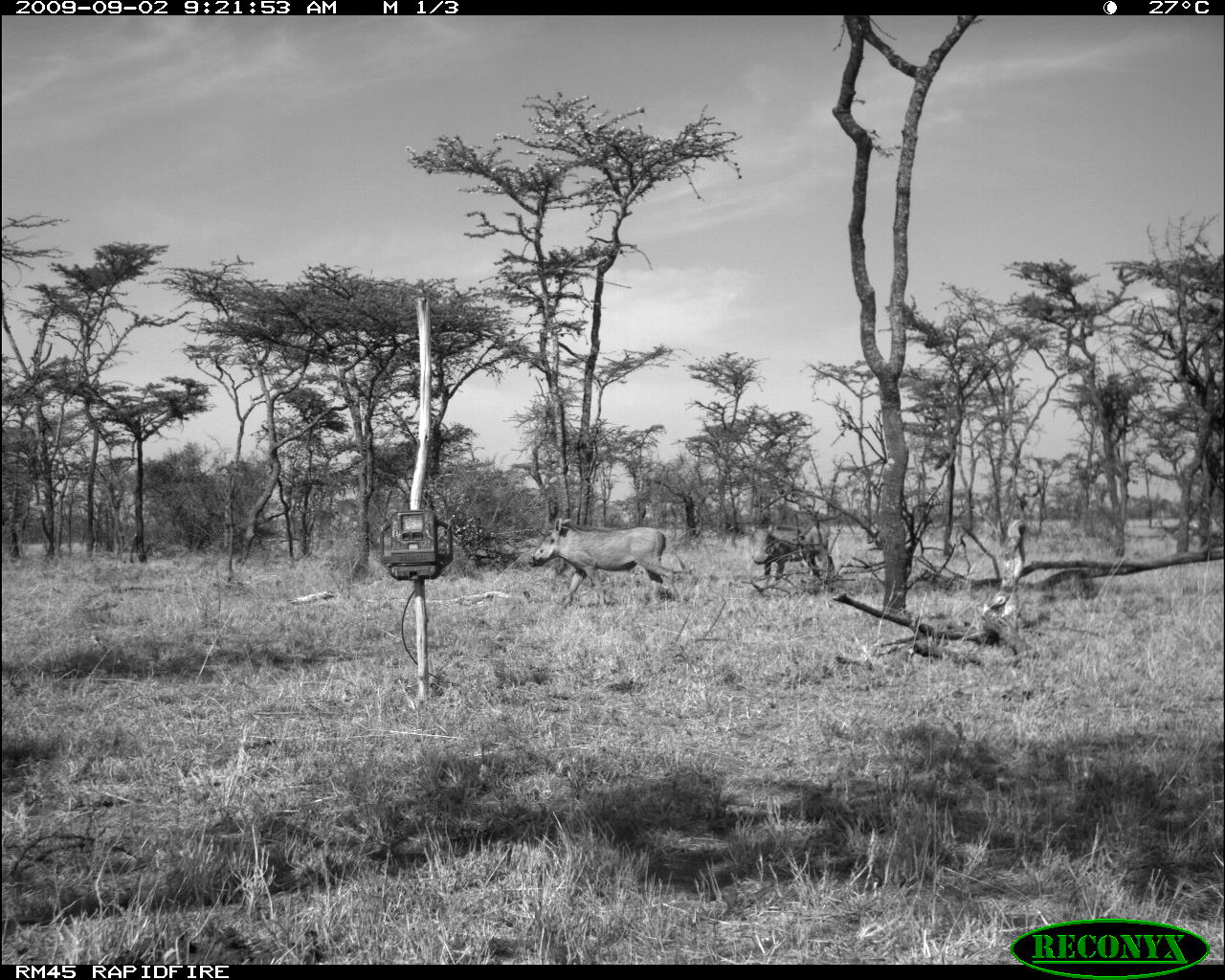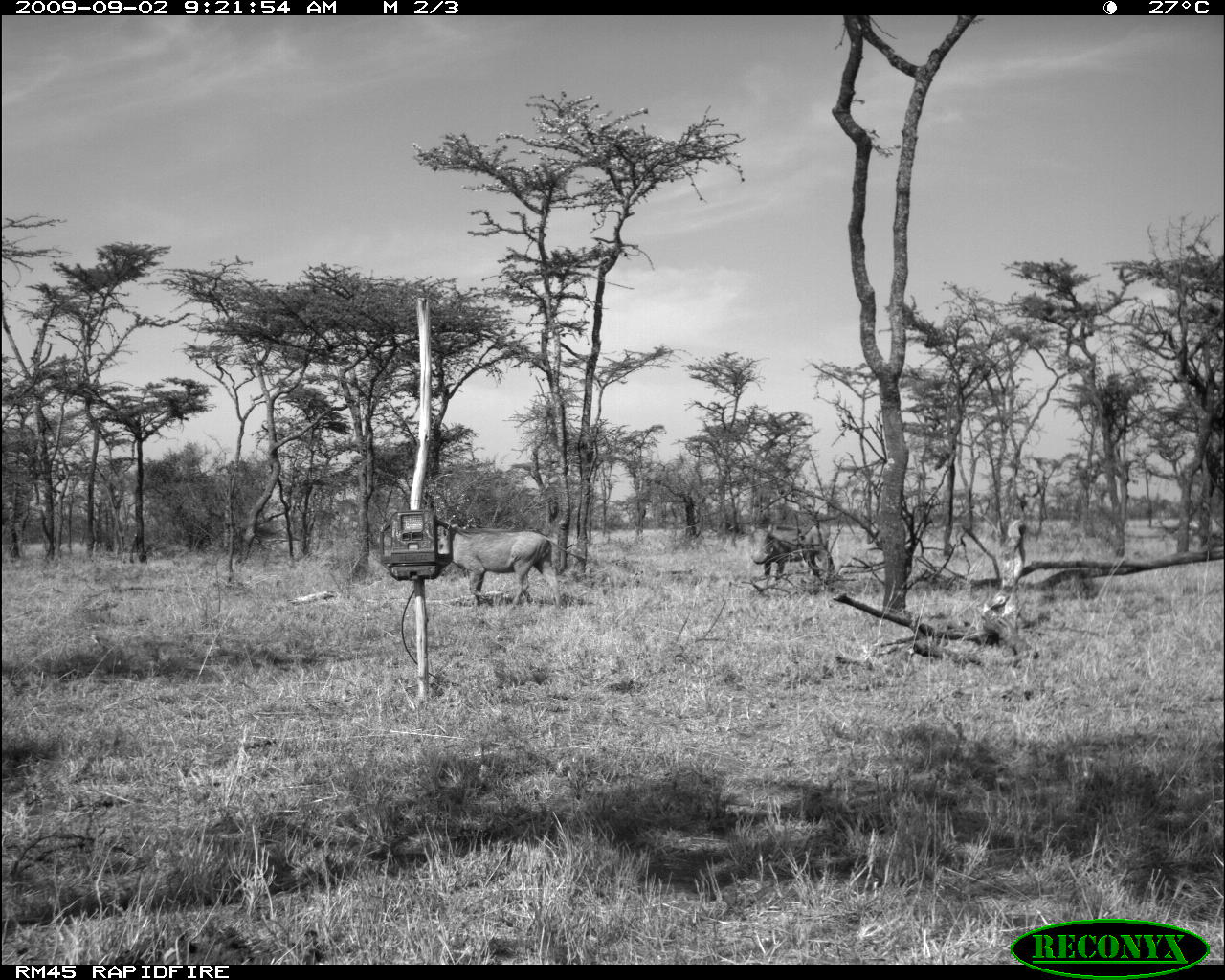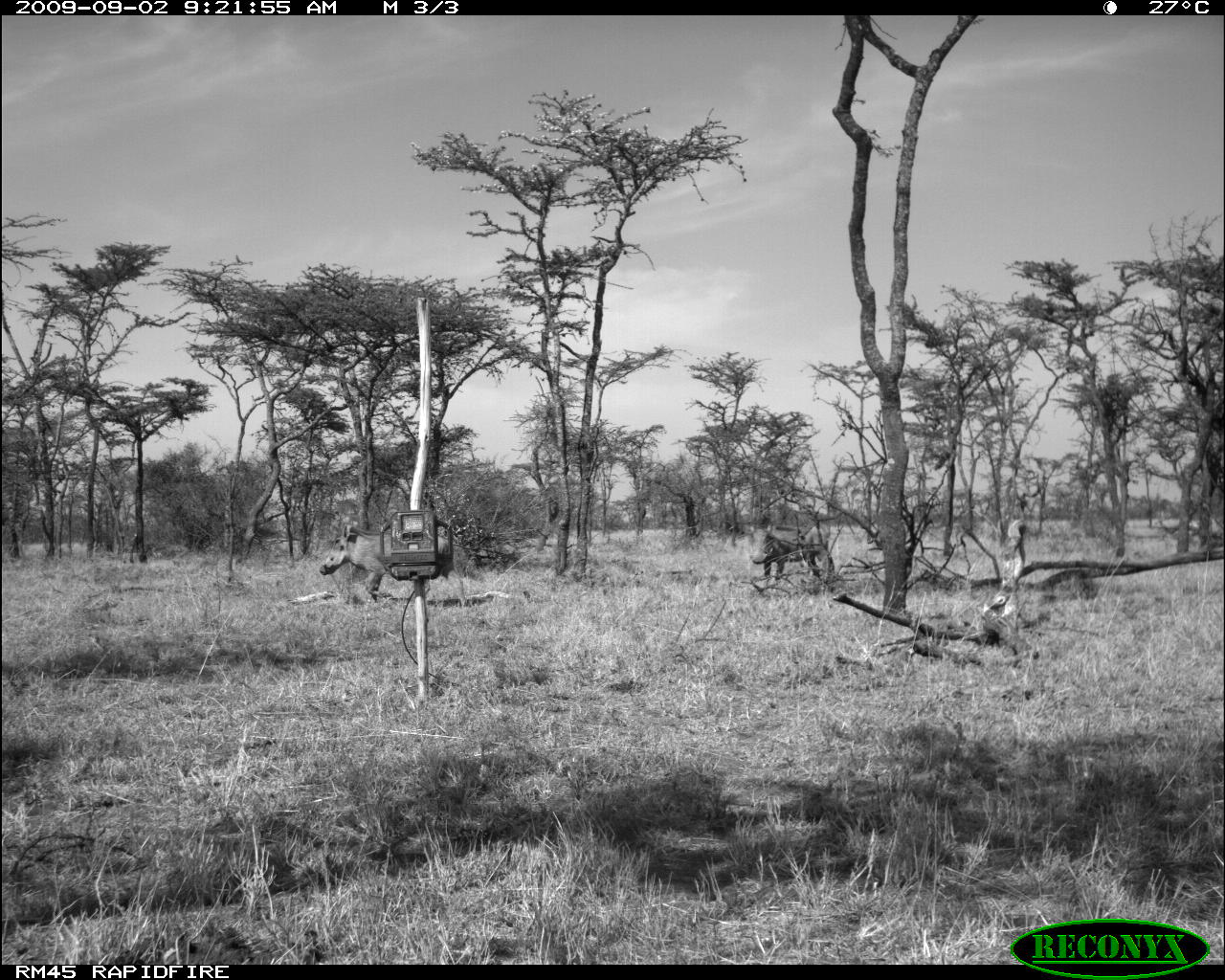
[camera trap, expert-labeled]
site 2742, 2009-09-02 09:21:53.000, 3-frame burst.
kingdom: Animalia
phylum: Chordata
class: Mammalia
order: Artiodactyla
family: Suidae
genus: Phacochoerus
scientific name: Phacochoerus africanus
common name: common warthog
Phacochoerus africanus (common warthog), count 2.